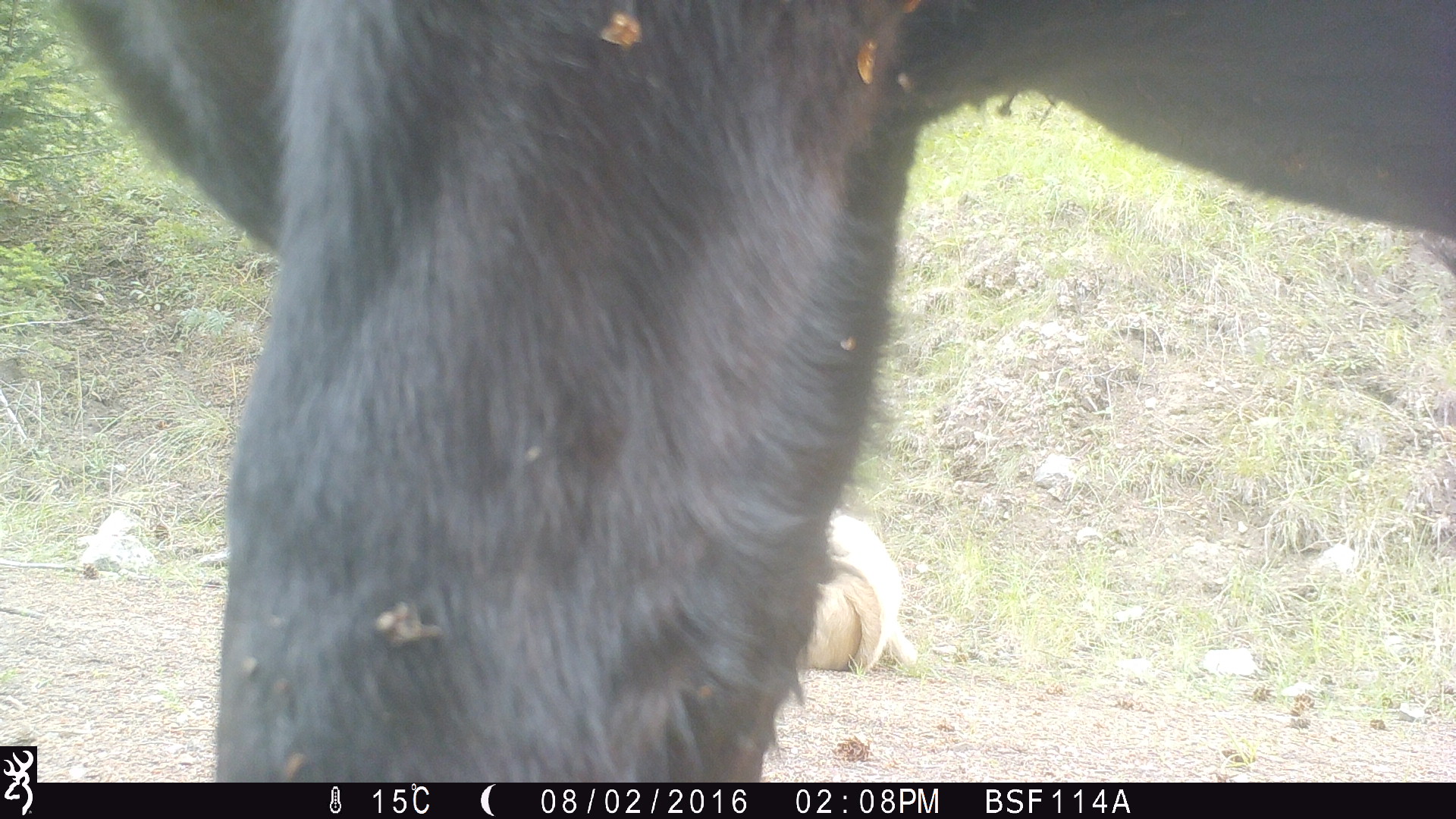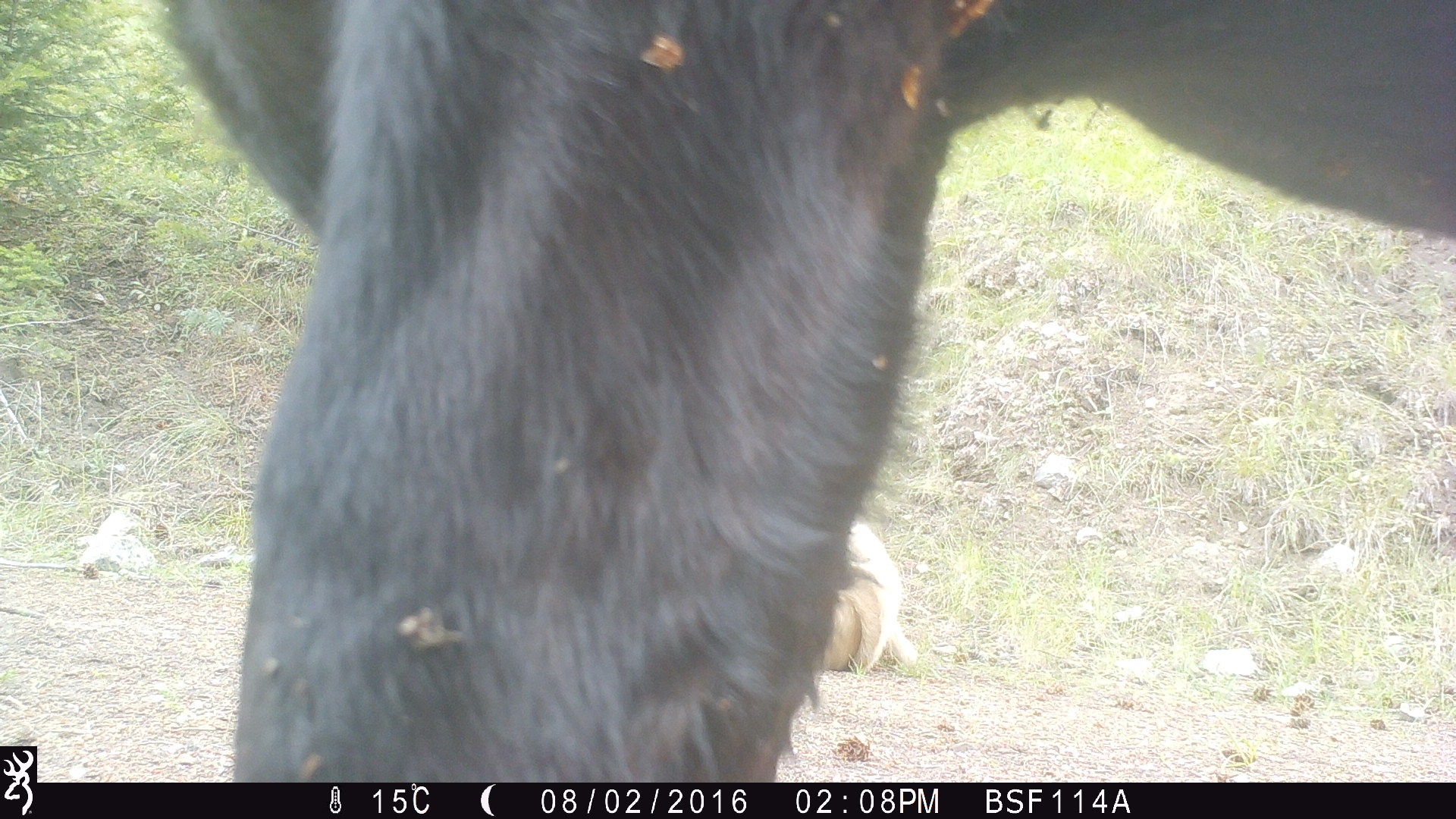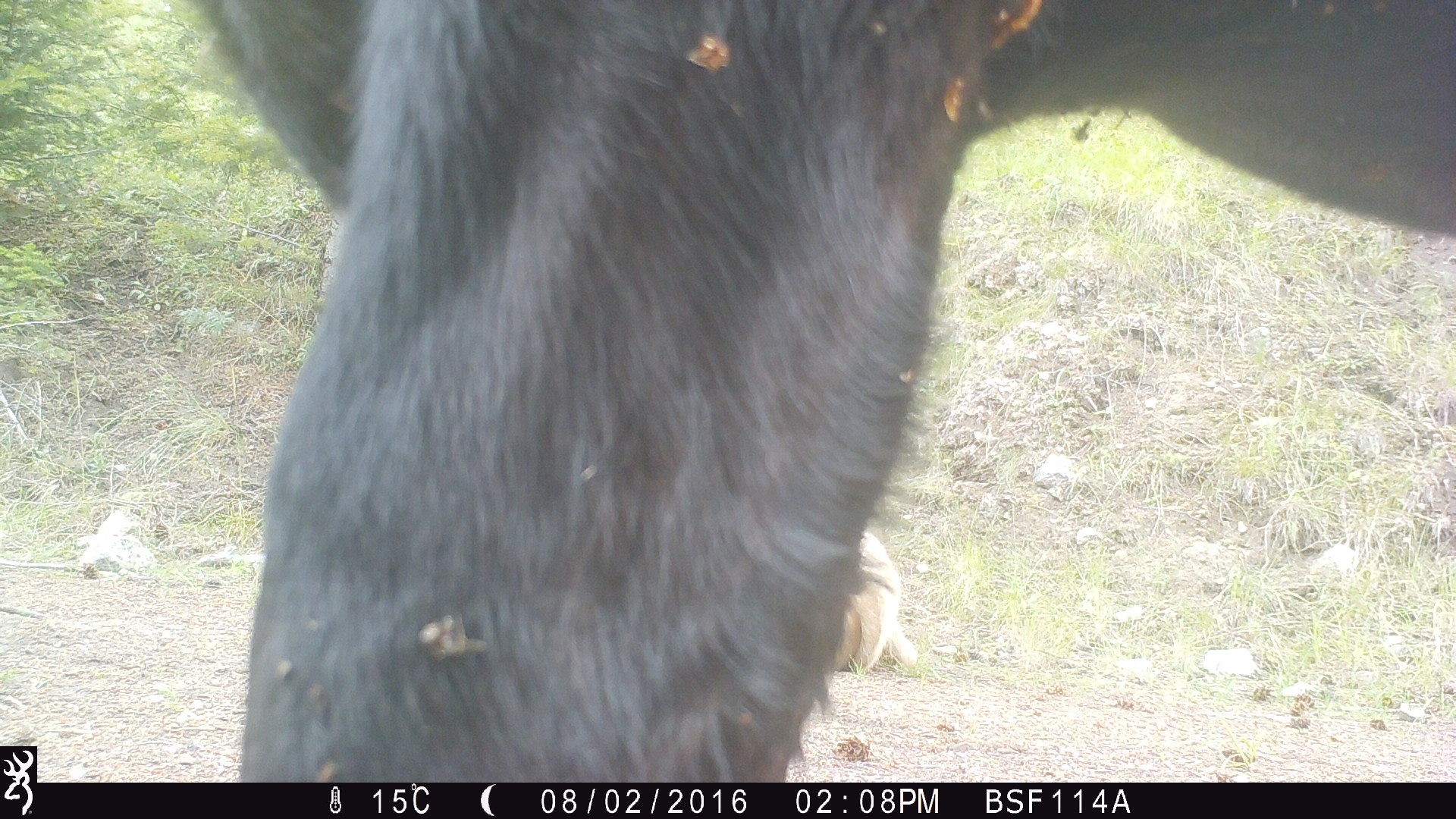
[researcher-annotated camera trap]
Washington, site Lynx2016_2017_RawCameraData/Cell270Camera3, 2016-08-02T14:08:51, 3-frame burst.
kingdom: Animalia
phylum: Chordata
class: Mammalia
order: Artiodactyla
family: Bovidae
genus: Bos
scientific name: Bos taurus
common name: domestic cattle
Domestic cattle (Bos taurus). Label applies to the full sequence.